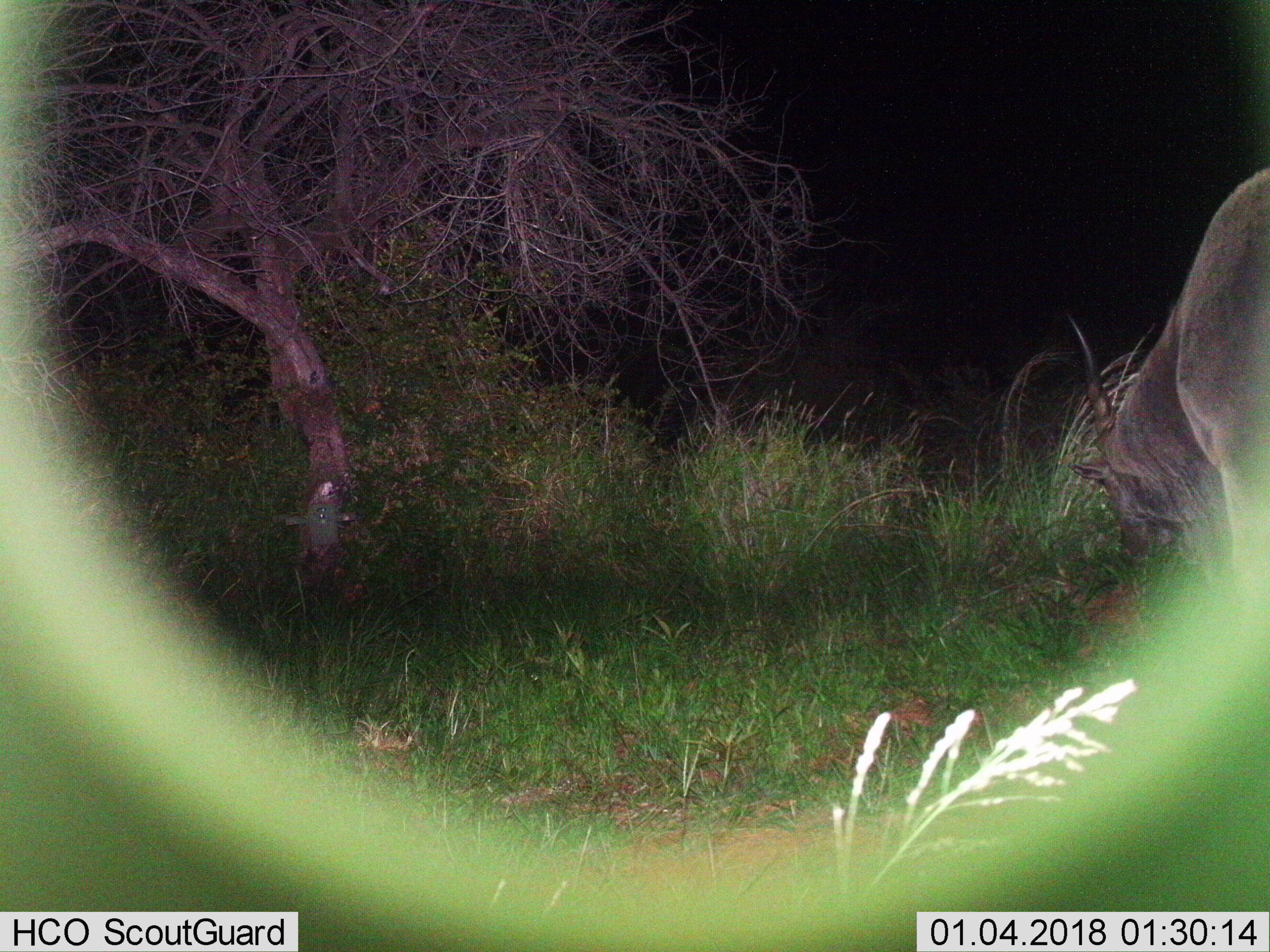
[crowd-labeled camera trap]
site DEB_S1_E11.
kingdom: Animalia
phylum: Chordata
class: Mammalia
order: Artiodactyla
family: Bovidae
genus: Tragelaphus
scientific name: Tragelaphus oryx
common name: eland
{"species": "eland (Tragelaphus oryx)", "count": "1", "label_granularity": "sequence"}